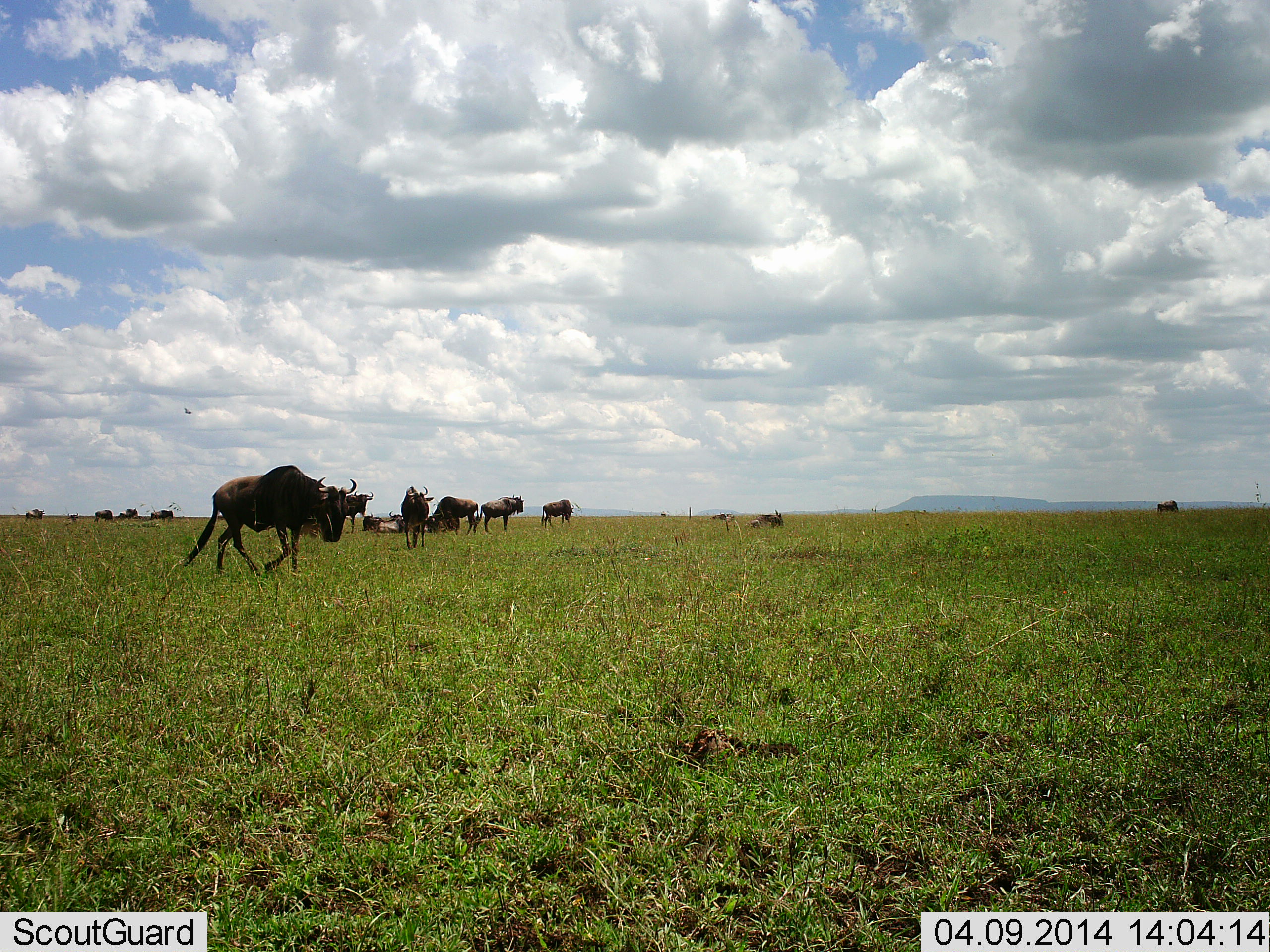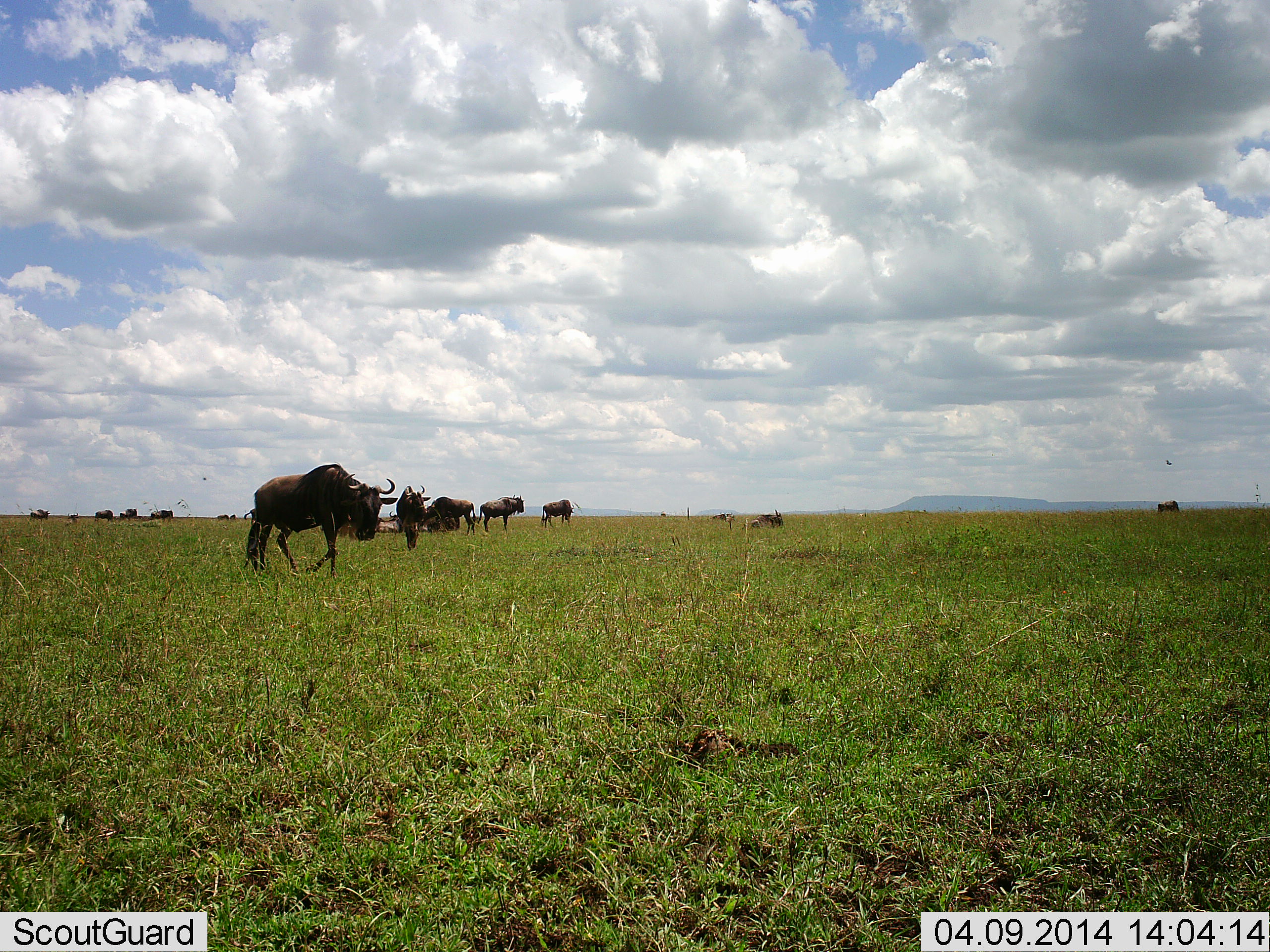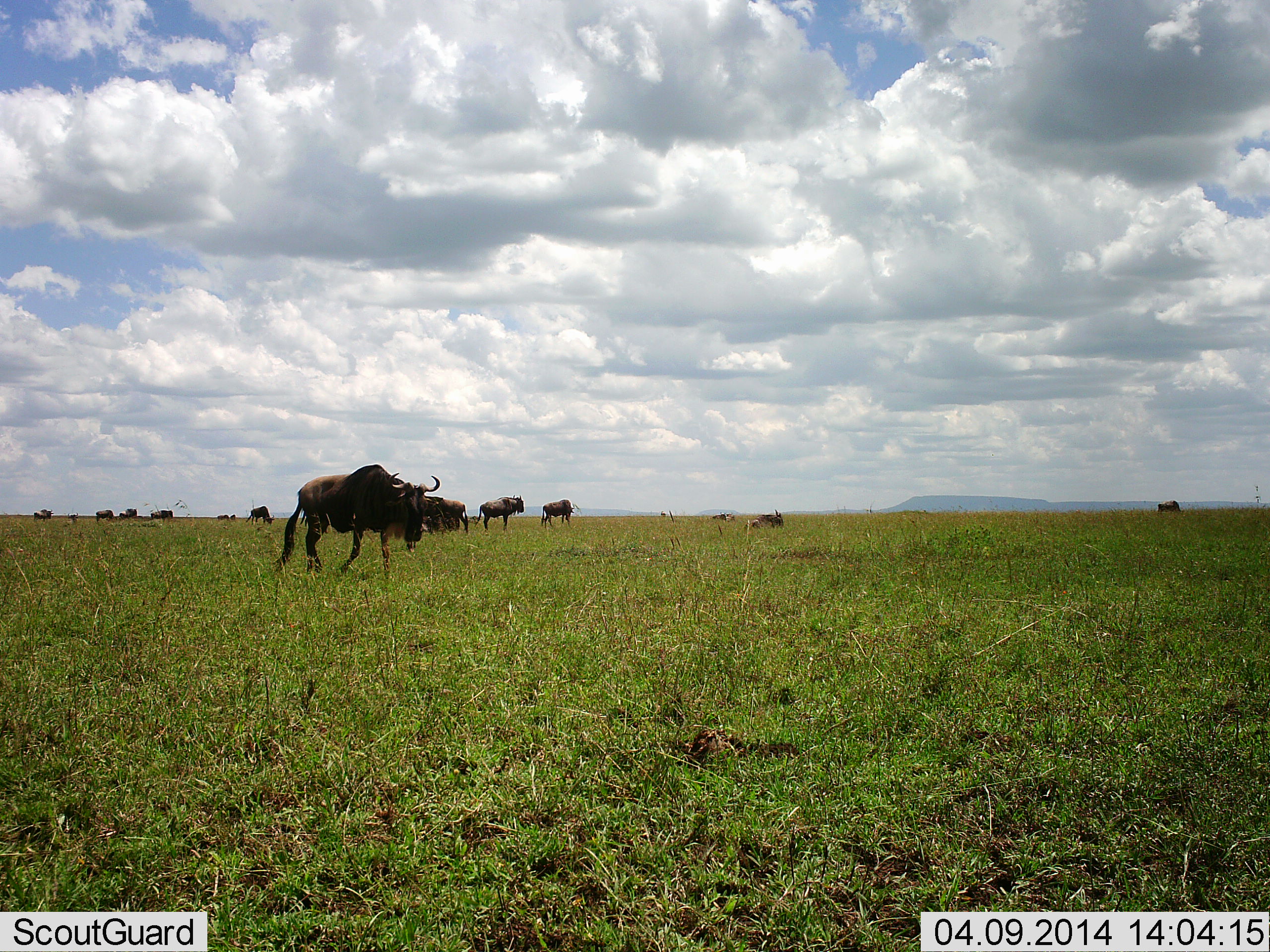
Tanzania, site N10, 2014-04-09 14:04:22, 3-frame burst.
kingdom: Animalia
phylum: Chordata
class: Mammalia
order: Artiodactyla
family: Bovidae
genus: Connochaetes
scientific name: Connochaetes taurinus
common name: blue wildebeest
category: wildebeest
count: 11-50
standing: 45%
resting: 45%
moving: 91%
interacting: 0%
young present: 9%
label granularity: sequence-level